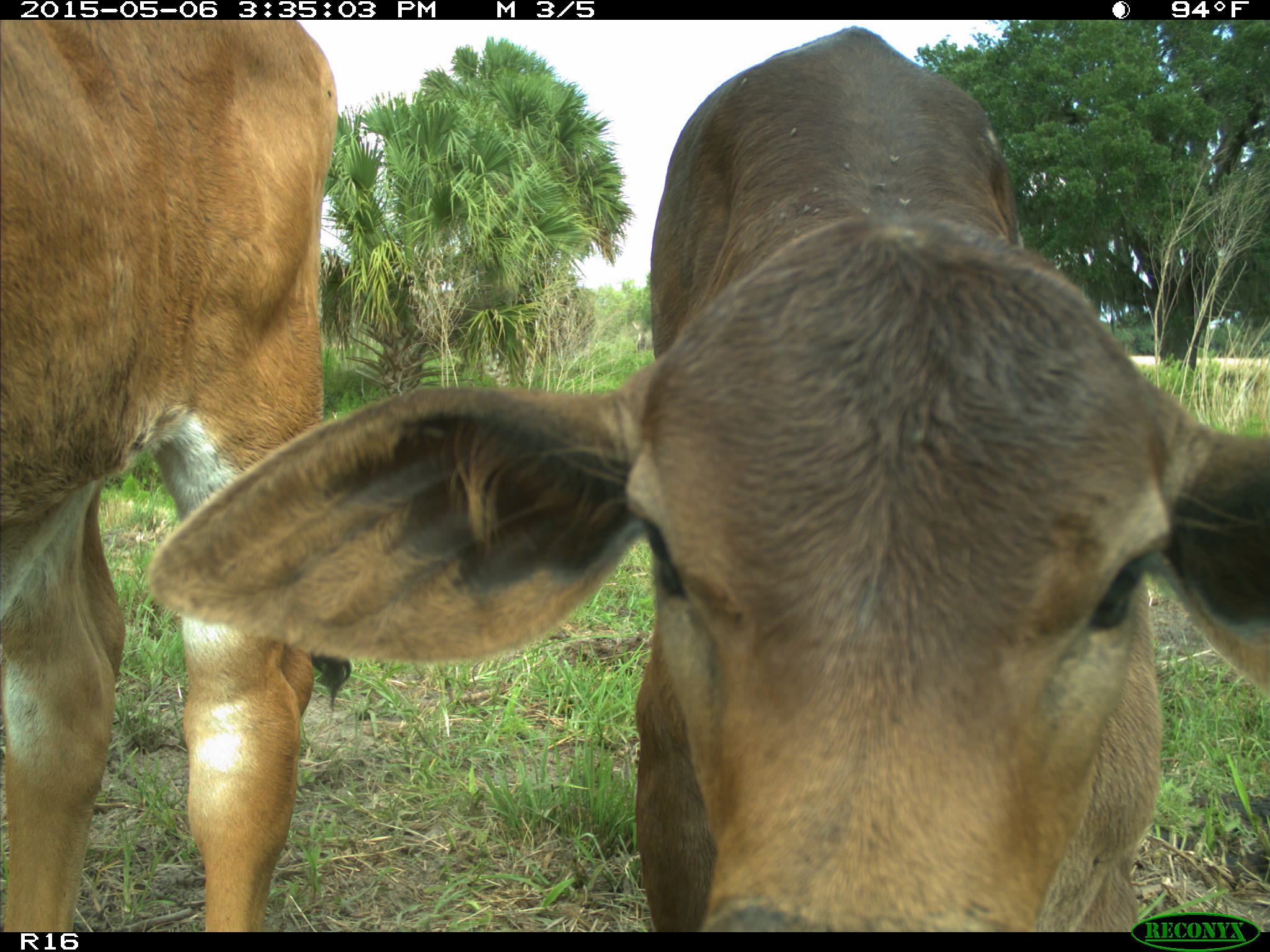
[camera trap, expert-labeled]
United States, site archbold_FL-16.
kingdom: Animalia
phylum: Chordata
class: Mammalia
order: Artiodactyla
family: Bovidae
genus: Bos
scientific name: Bos taurus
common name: domestic cow